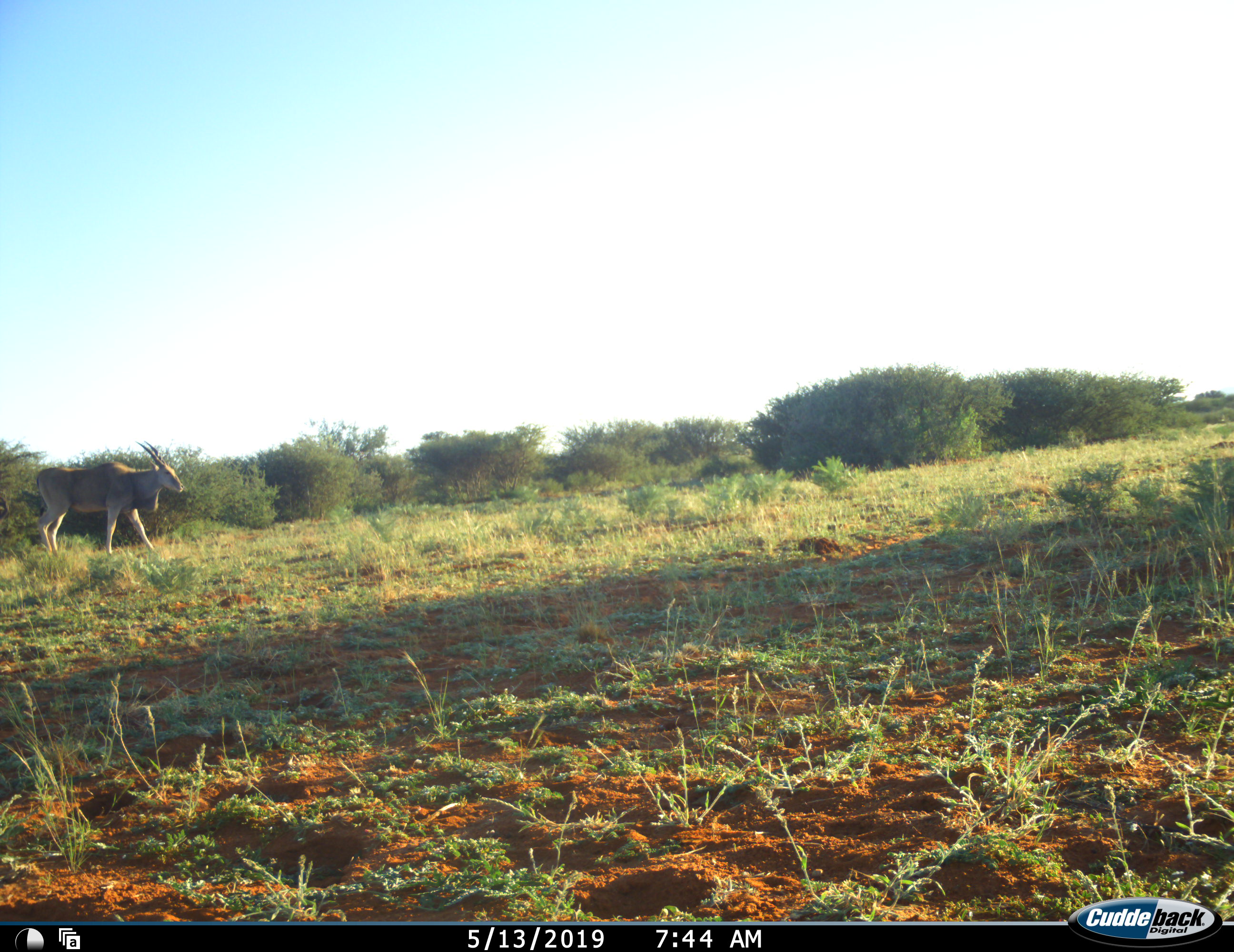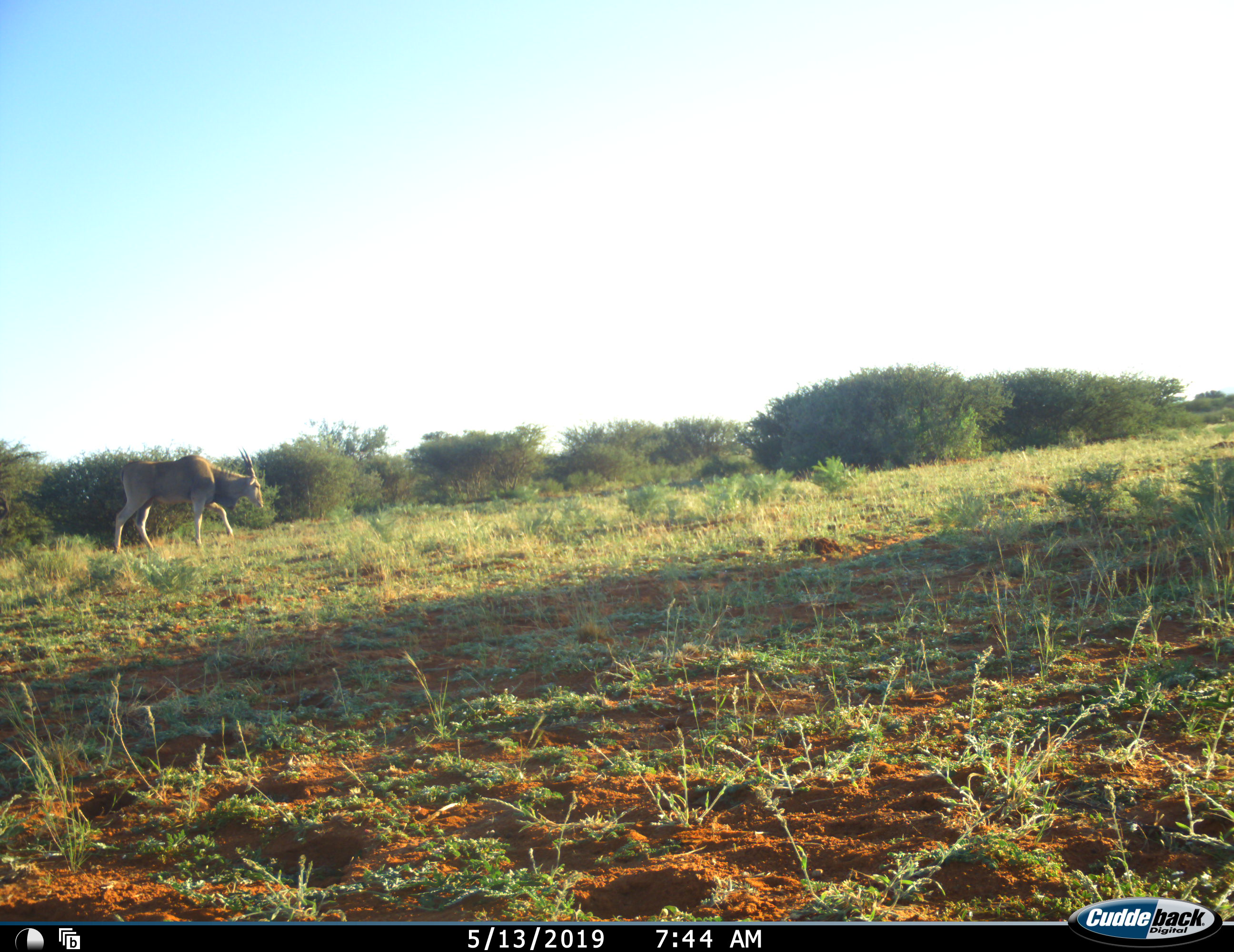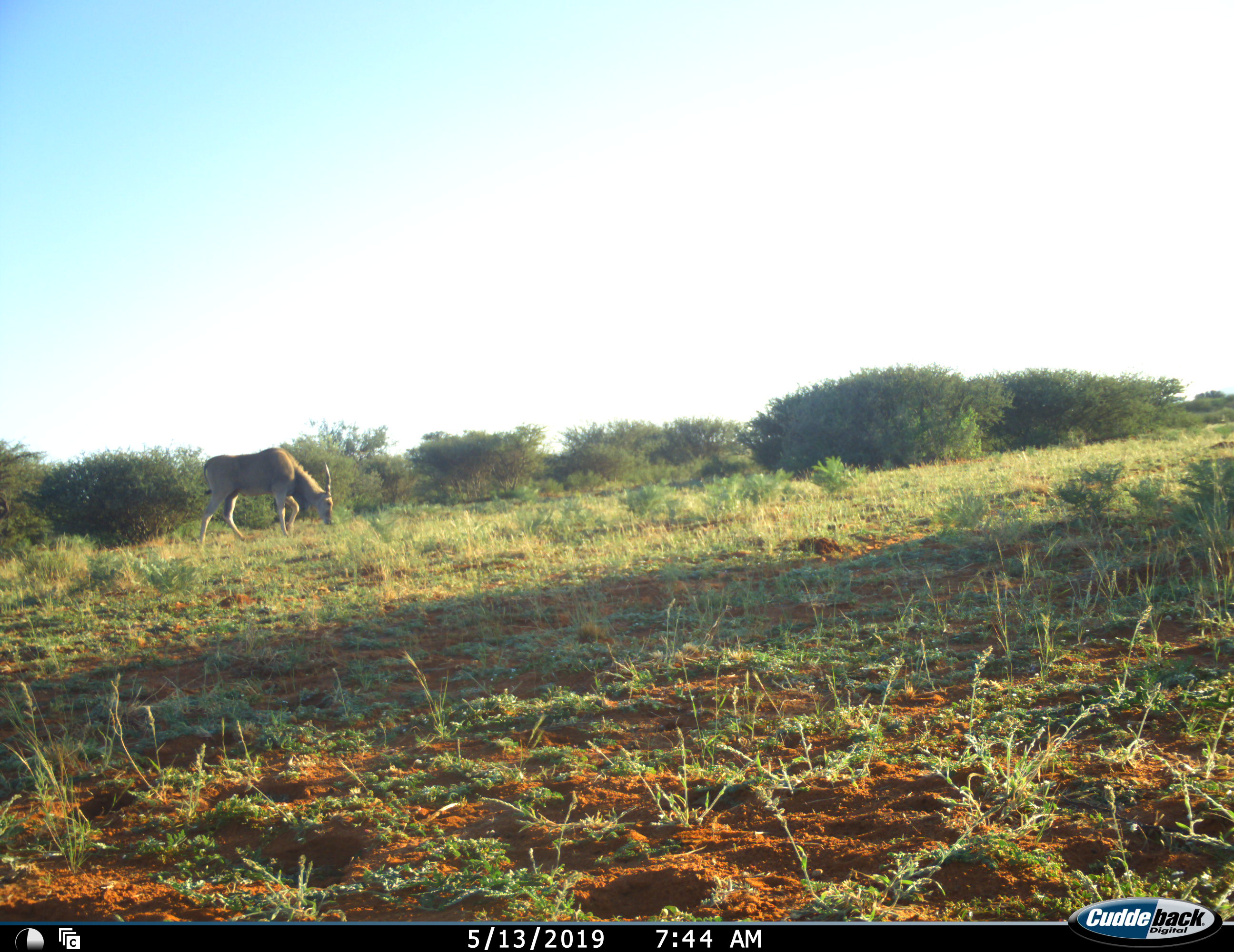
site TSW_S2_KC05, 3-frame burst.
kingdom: Animalia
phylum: Chordata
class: Mammalia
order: Artiodactyla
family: Bovidae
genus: Tragelaphus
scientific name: Tragelaphus oryx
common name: eland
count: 1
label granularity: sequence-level